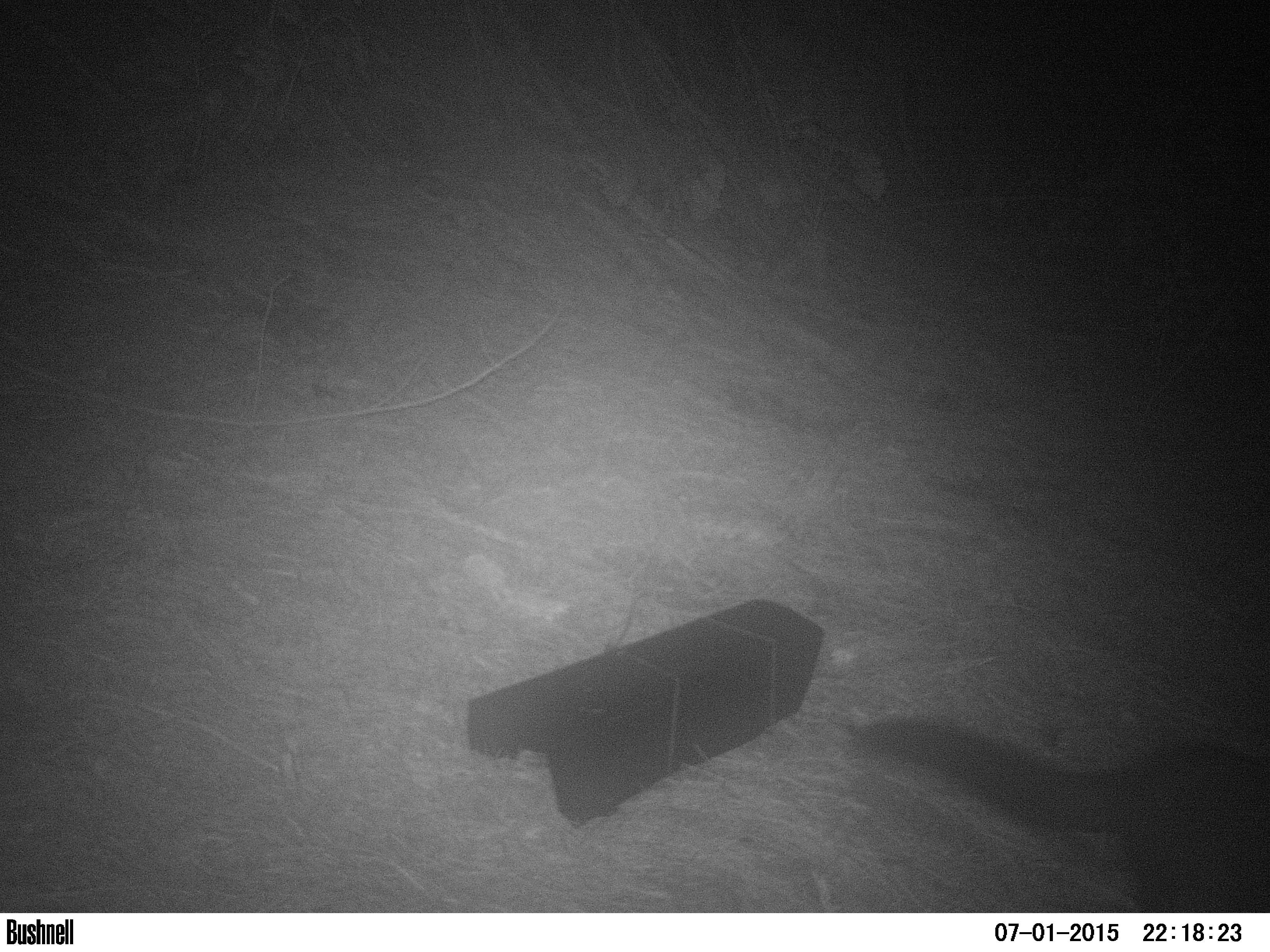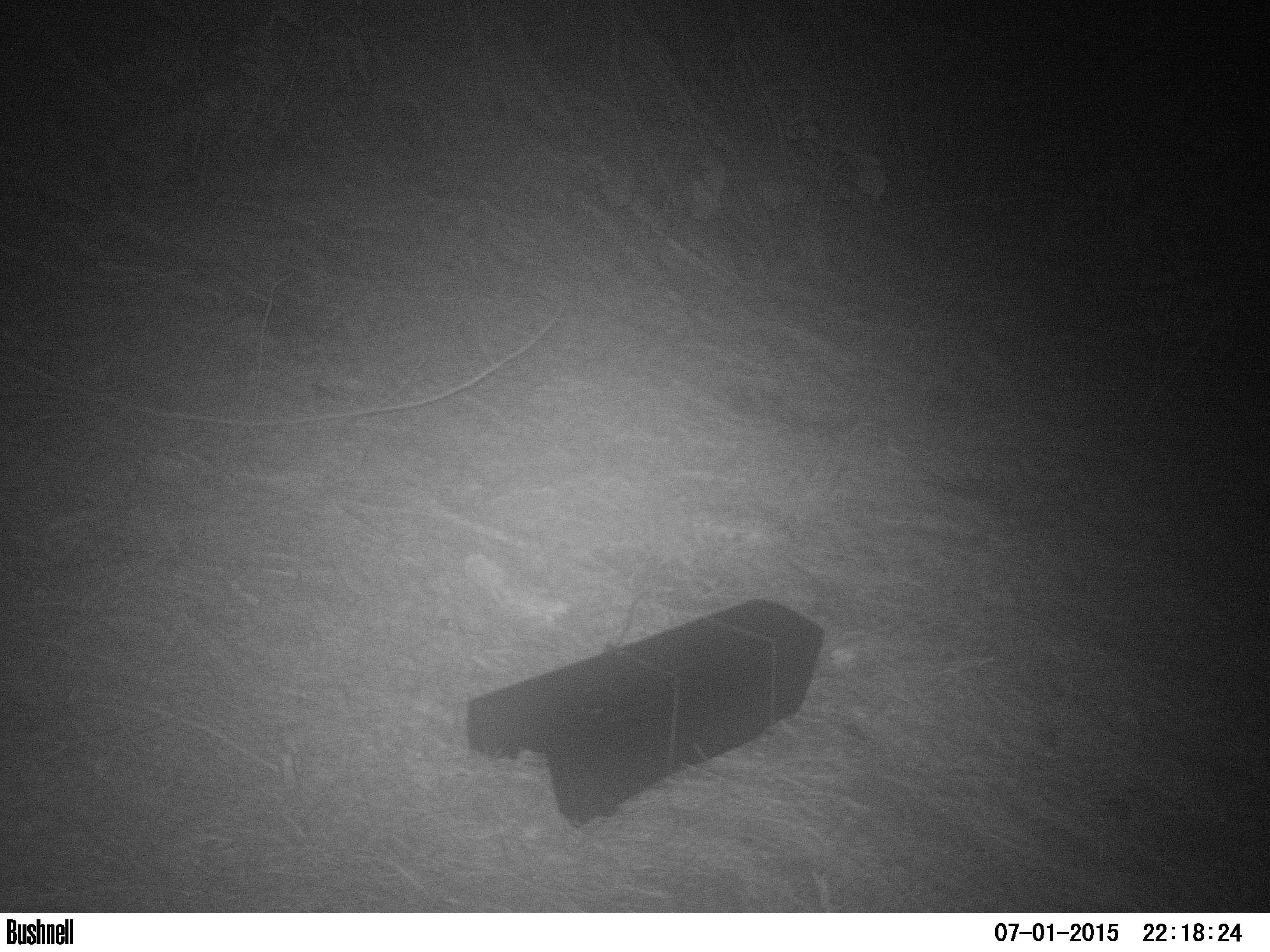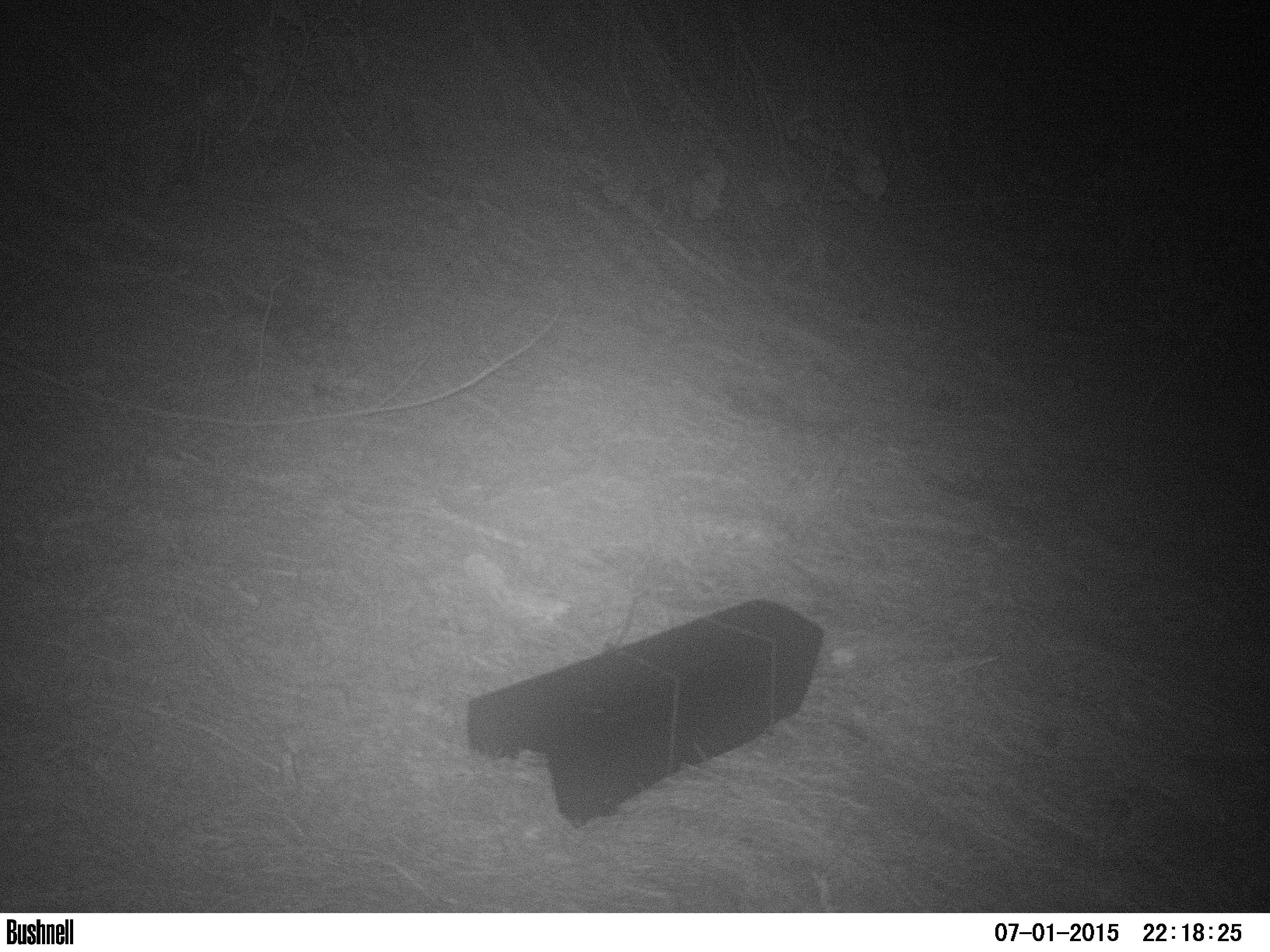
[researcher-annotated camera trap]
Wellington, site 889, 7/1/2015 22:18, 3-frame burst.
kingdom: Animalia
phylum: Chordata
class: Mammalia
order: Didelphimorphia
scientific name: Didelphimorphia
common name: possum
Possum (Didelphimorphia).